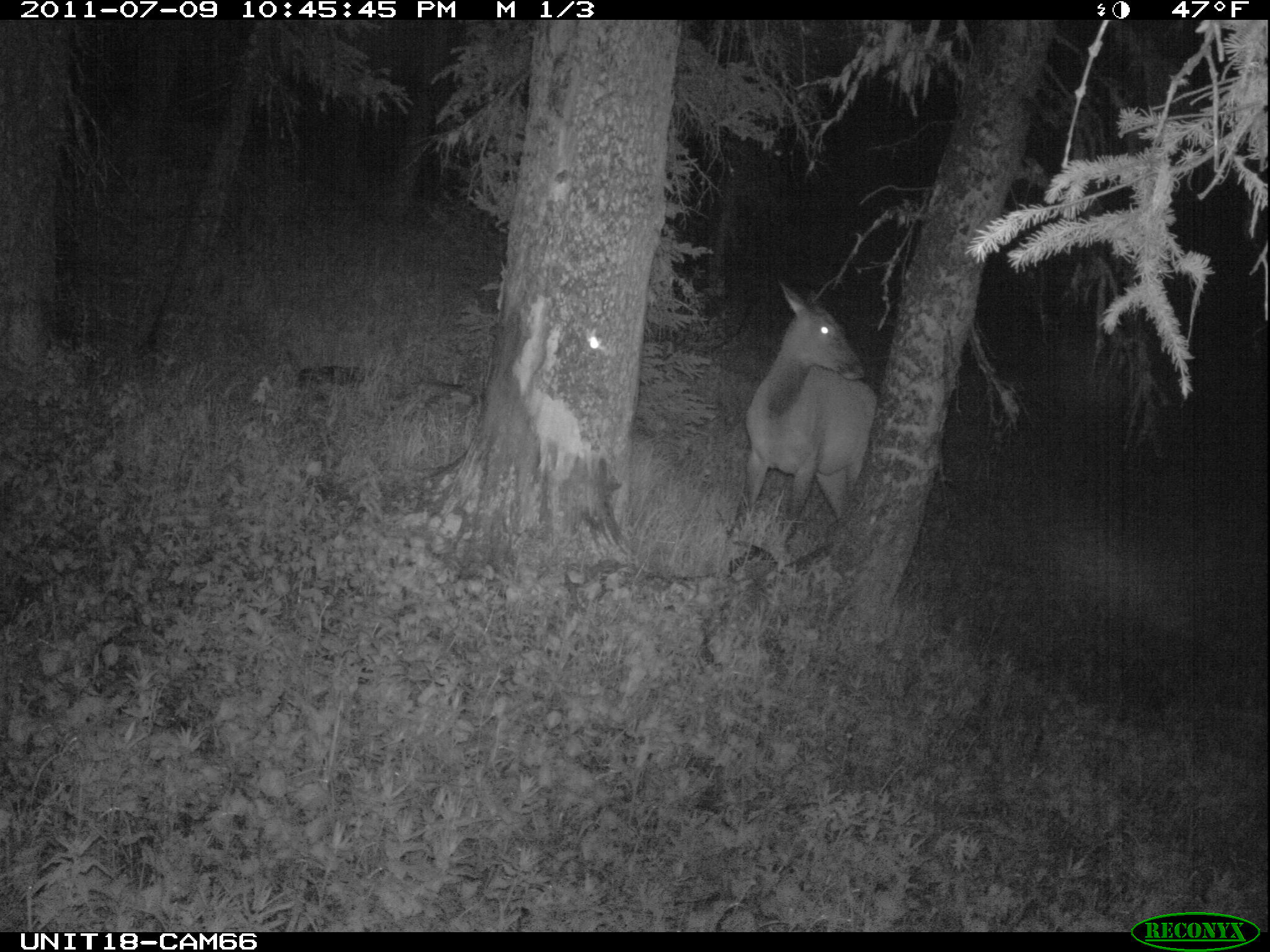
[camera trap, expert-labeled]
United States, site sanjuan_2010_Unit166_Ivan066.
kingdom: Animalia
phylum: Chordata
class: Mammalia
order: Artiodactyla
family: Cervidae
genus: Cervus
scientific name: Cervus elaphus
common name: red deer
Cervus elaphus (red deer).